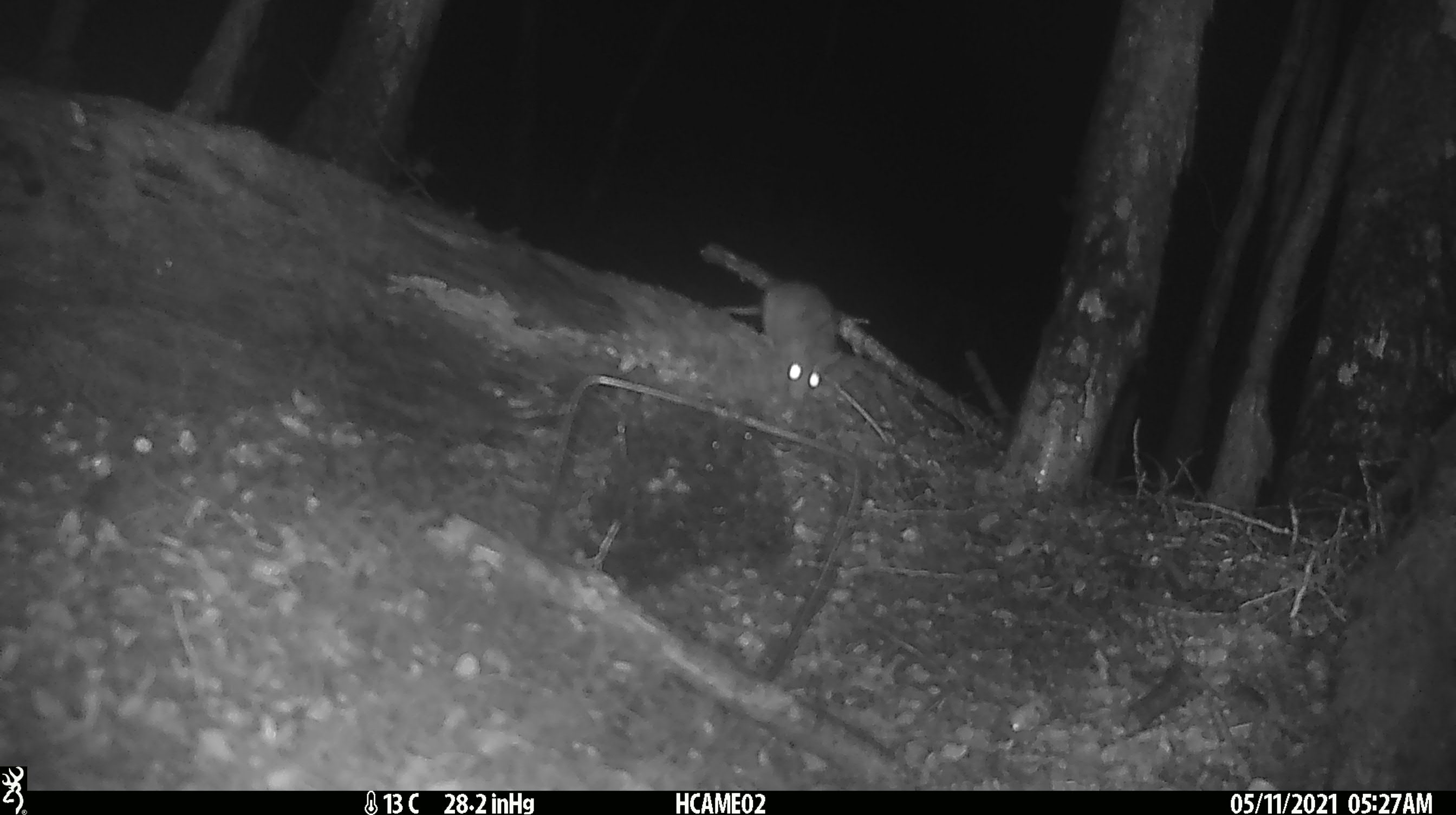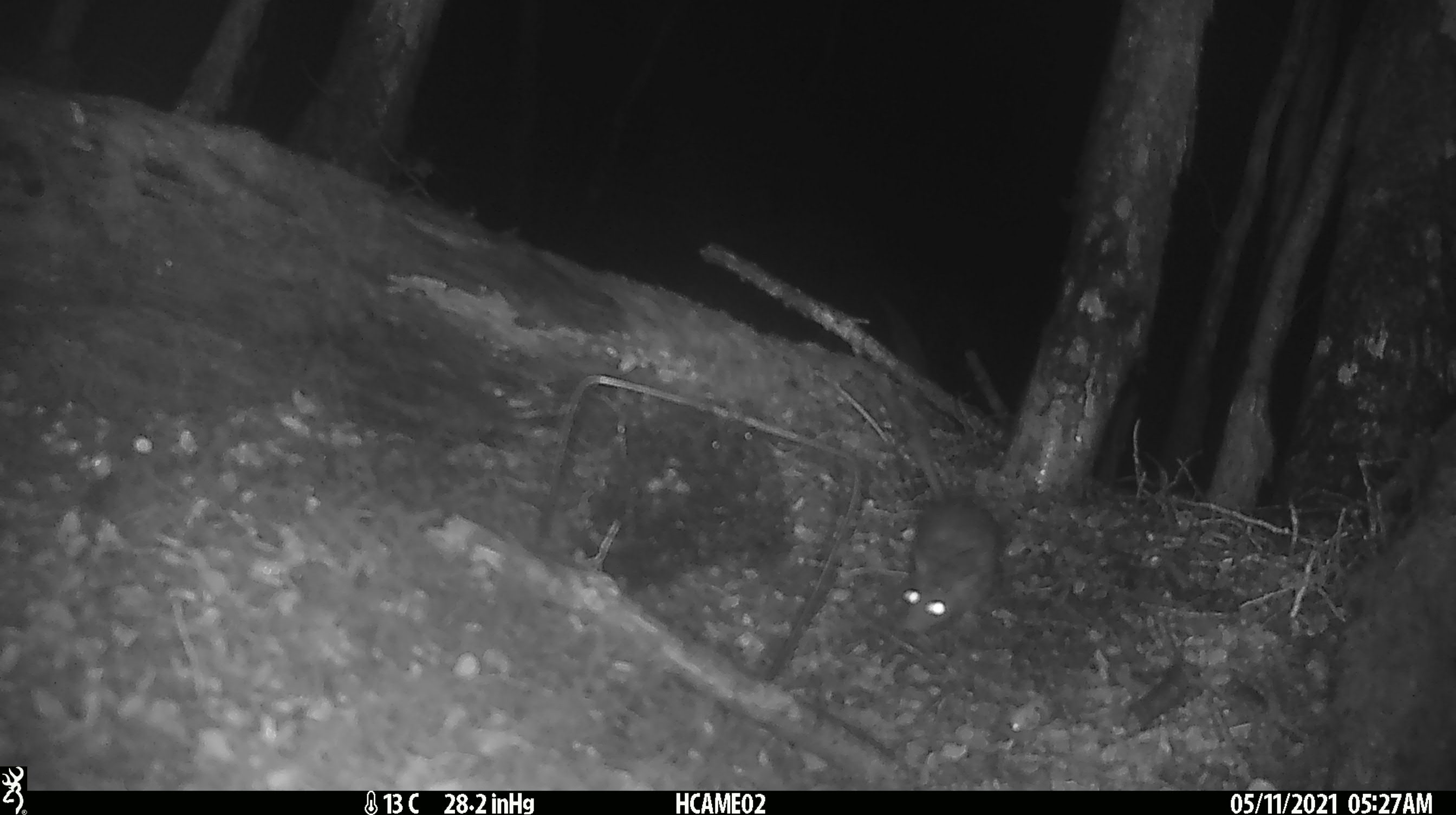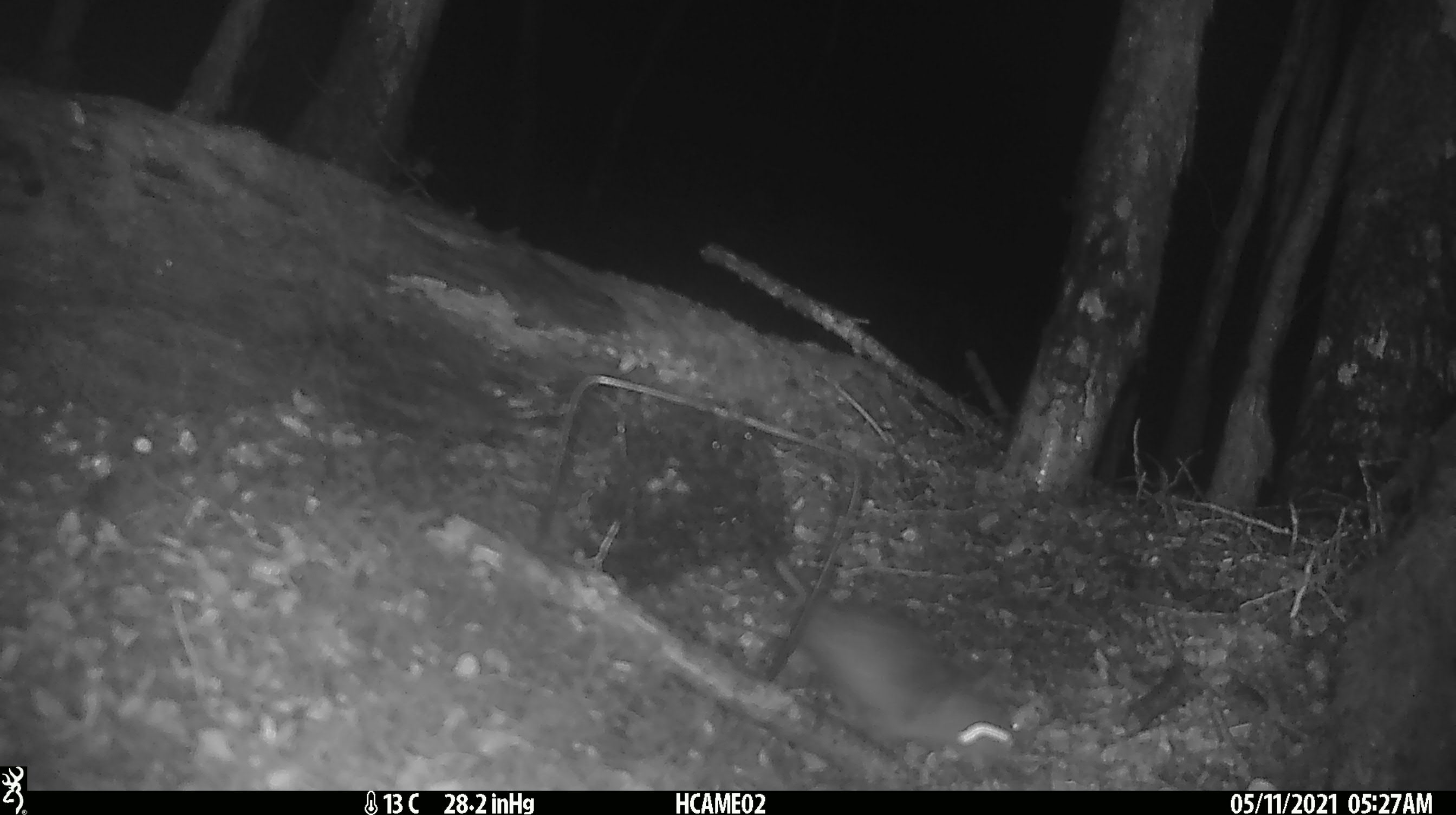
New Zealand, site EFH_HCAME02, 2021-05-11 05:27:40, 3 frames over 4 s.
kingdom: Animalia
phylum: Chordata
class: Mammalia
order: Rodentia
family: Muridae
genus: Rattus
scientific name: Rattus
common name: rat